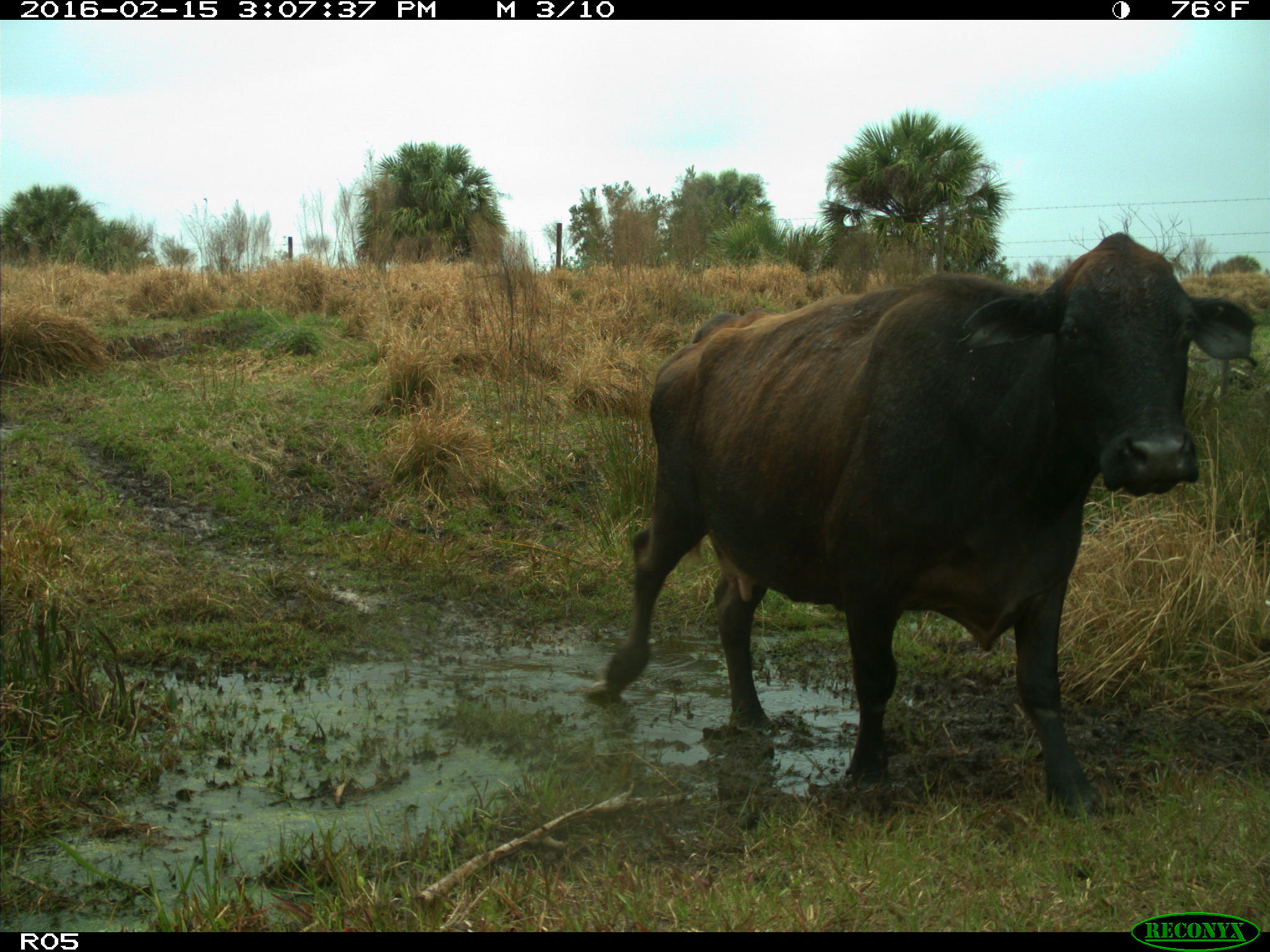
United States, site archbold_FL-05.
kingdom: Animalia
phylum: Chordata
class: Mammalia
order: Artiodactyla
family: Bovidae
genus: Bos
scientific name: Bos taurus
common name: domestic cow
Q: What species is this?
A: Bos taurus (domestic cow).